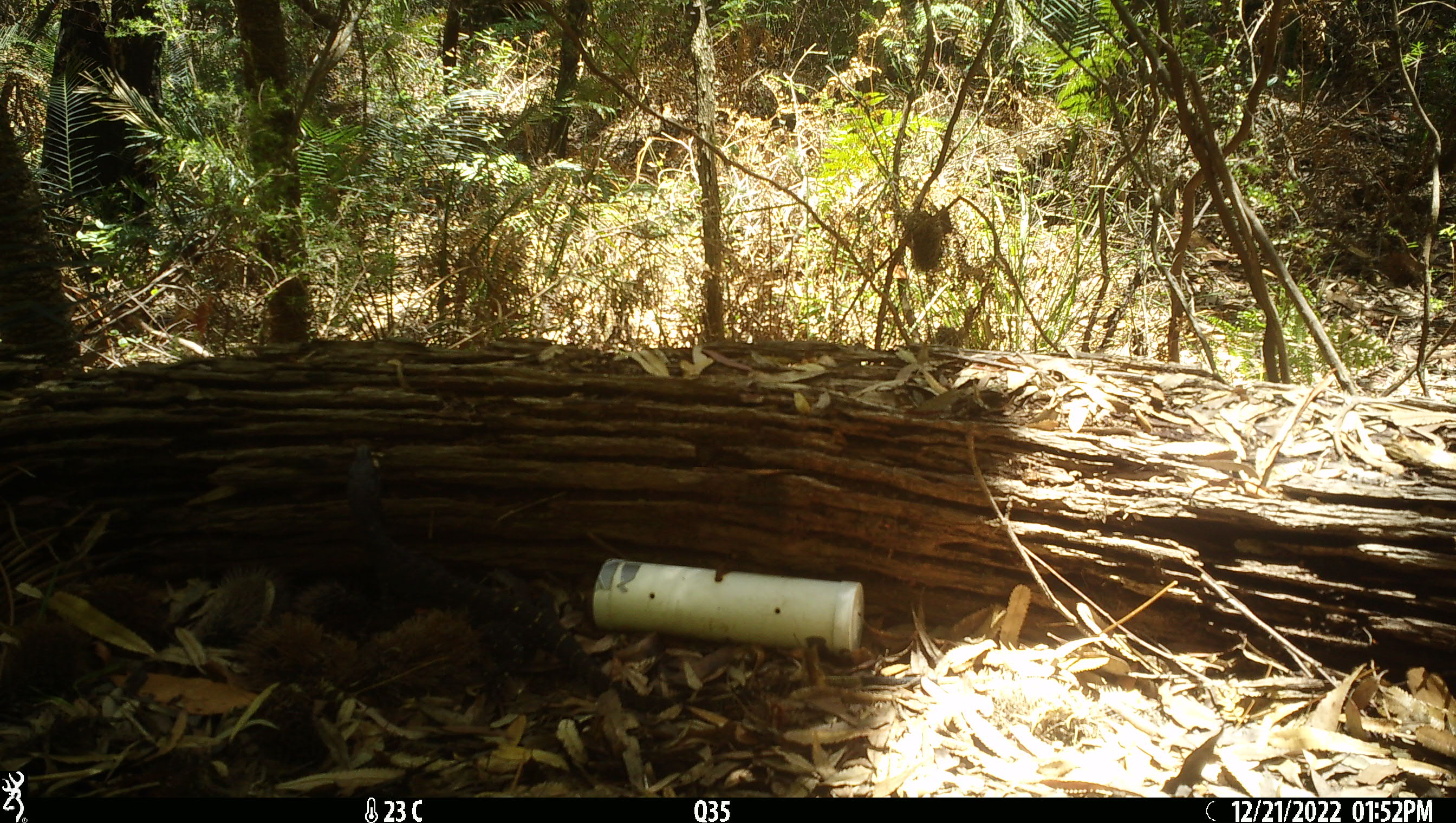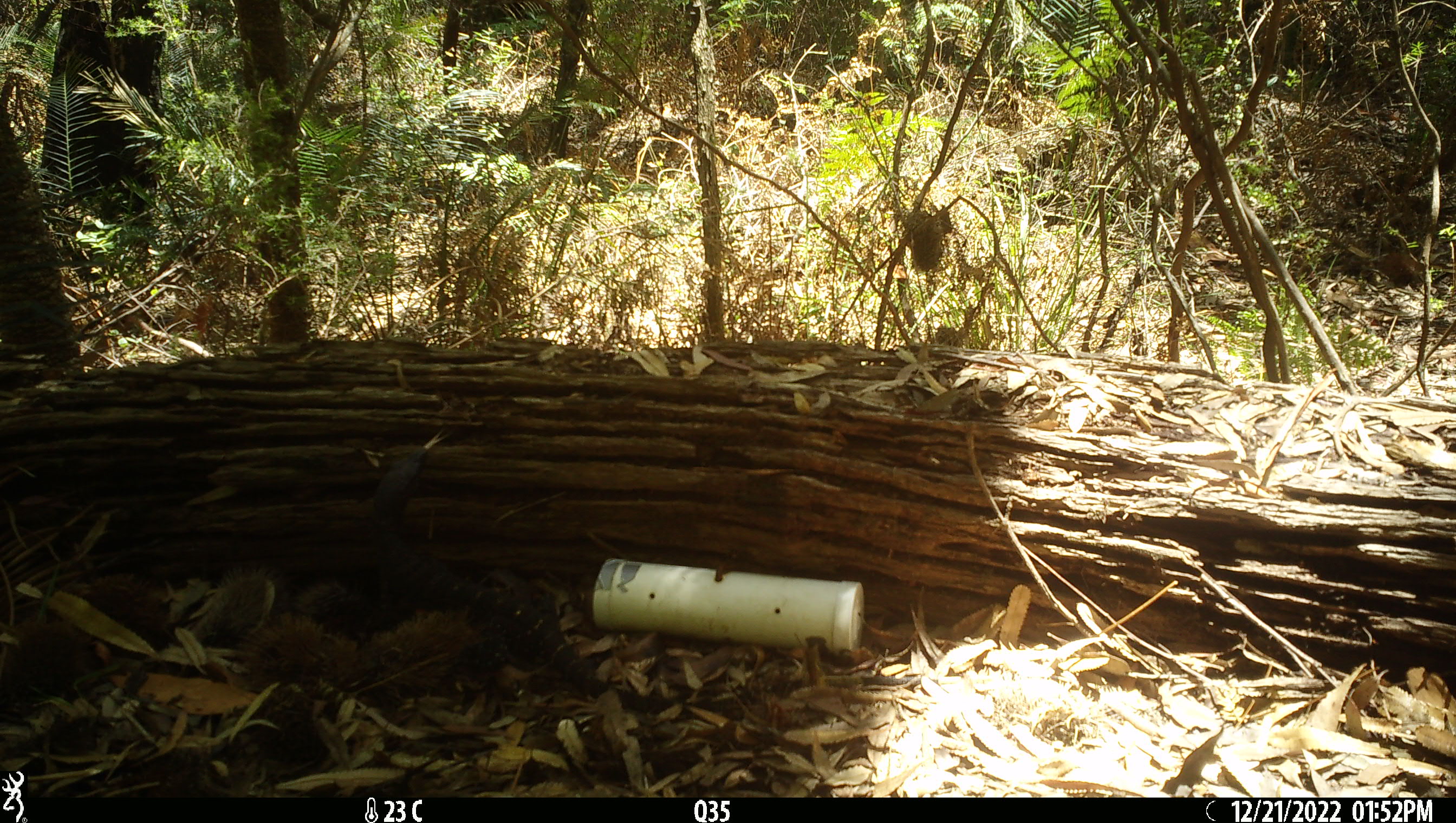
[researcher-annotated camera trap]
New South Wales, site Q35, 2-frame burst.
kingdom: Animalia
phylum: Chordata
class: Reptilia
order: Squamata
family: Varanidae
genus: Varanus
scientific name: Varanus varius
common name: lace monitor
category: goanna